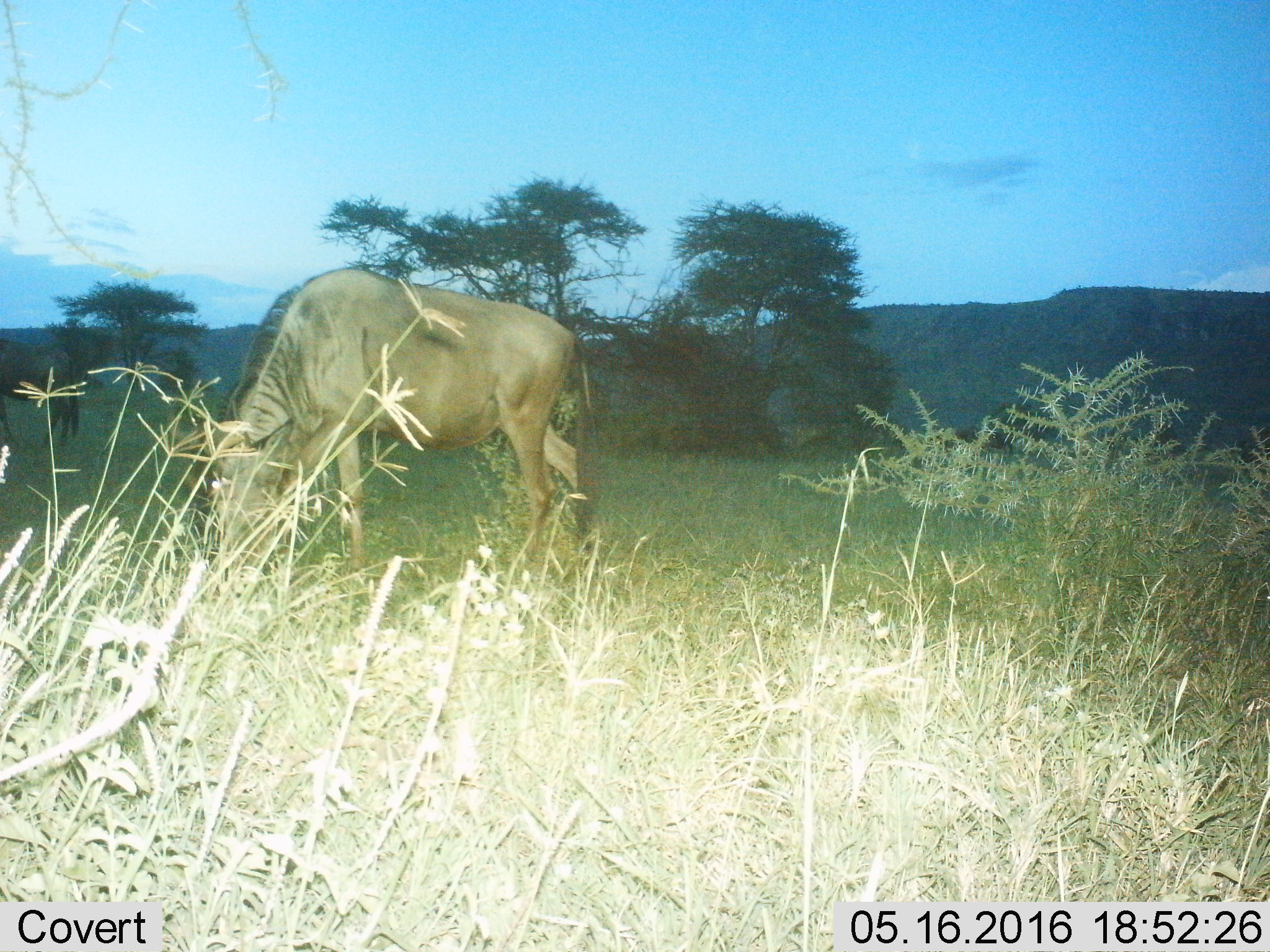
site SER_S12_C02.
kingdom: Animalia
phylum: Chordata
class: Mammalia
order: Artiodactyla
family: Bovidae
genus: Connochaetes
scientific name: Connochaetes taurinus taurinus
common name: blue wildebeest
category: wildebeestblue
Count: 2.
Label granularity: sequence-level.